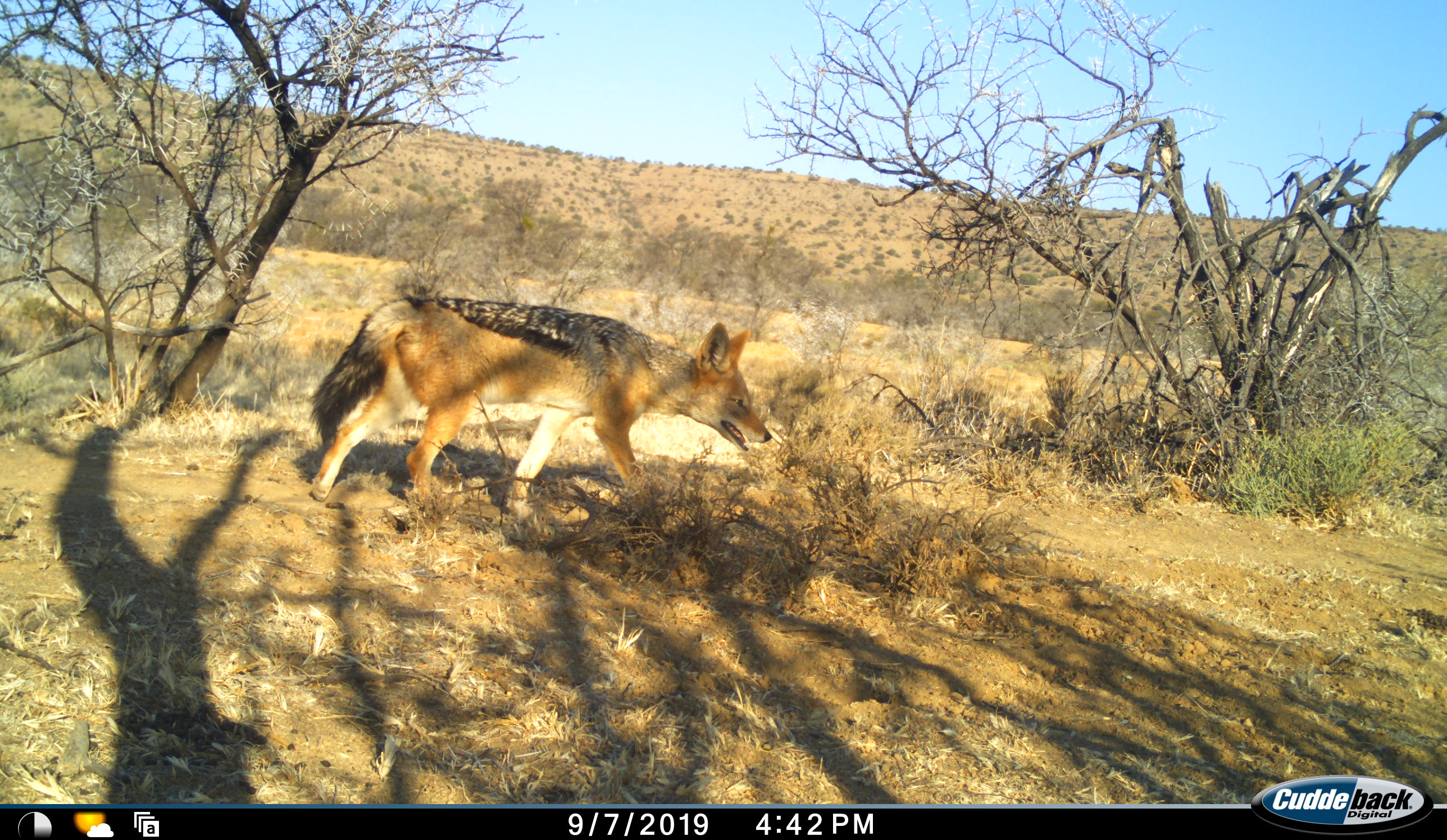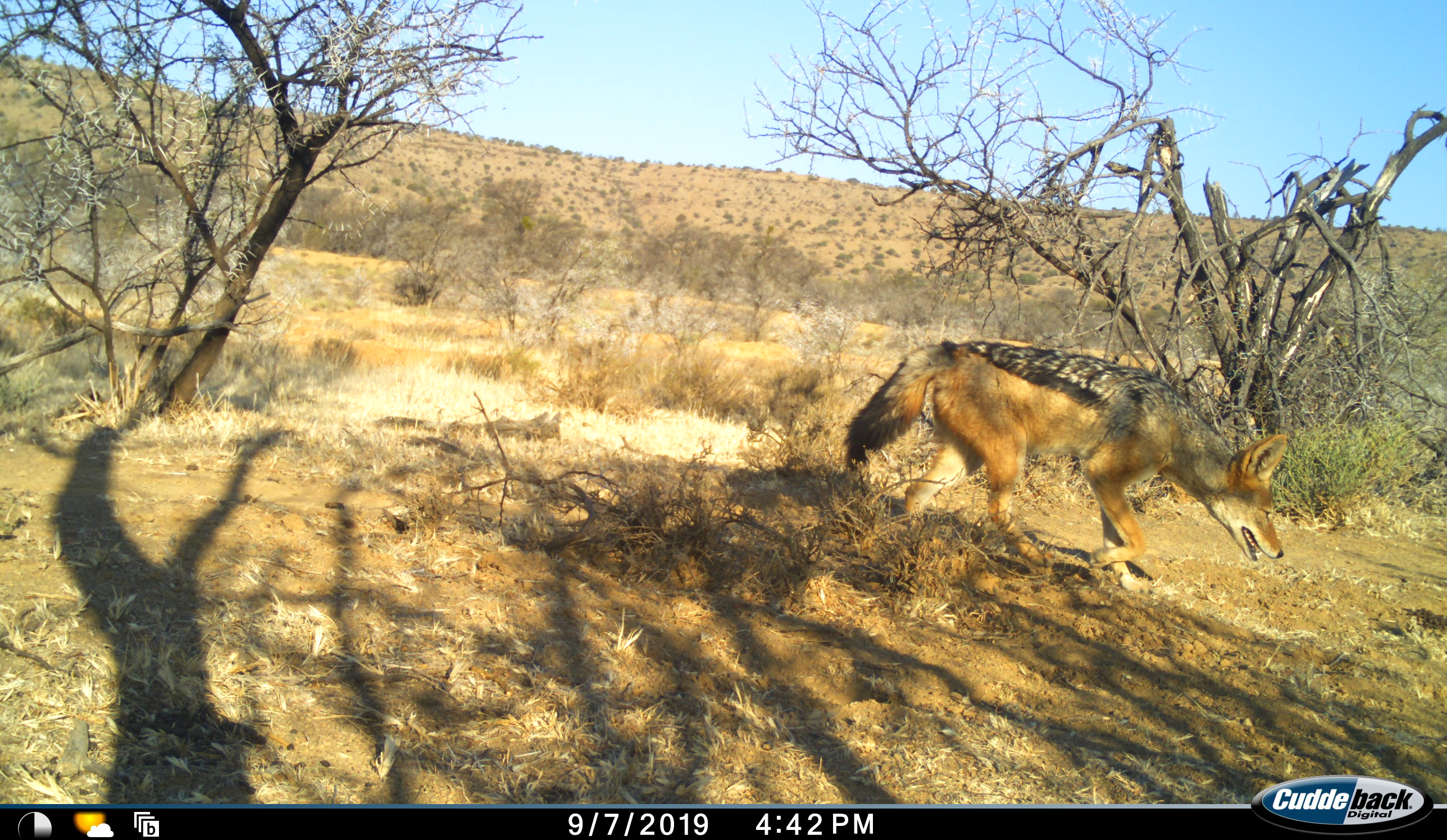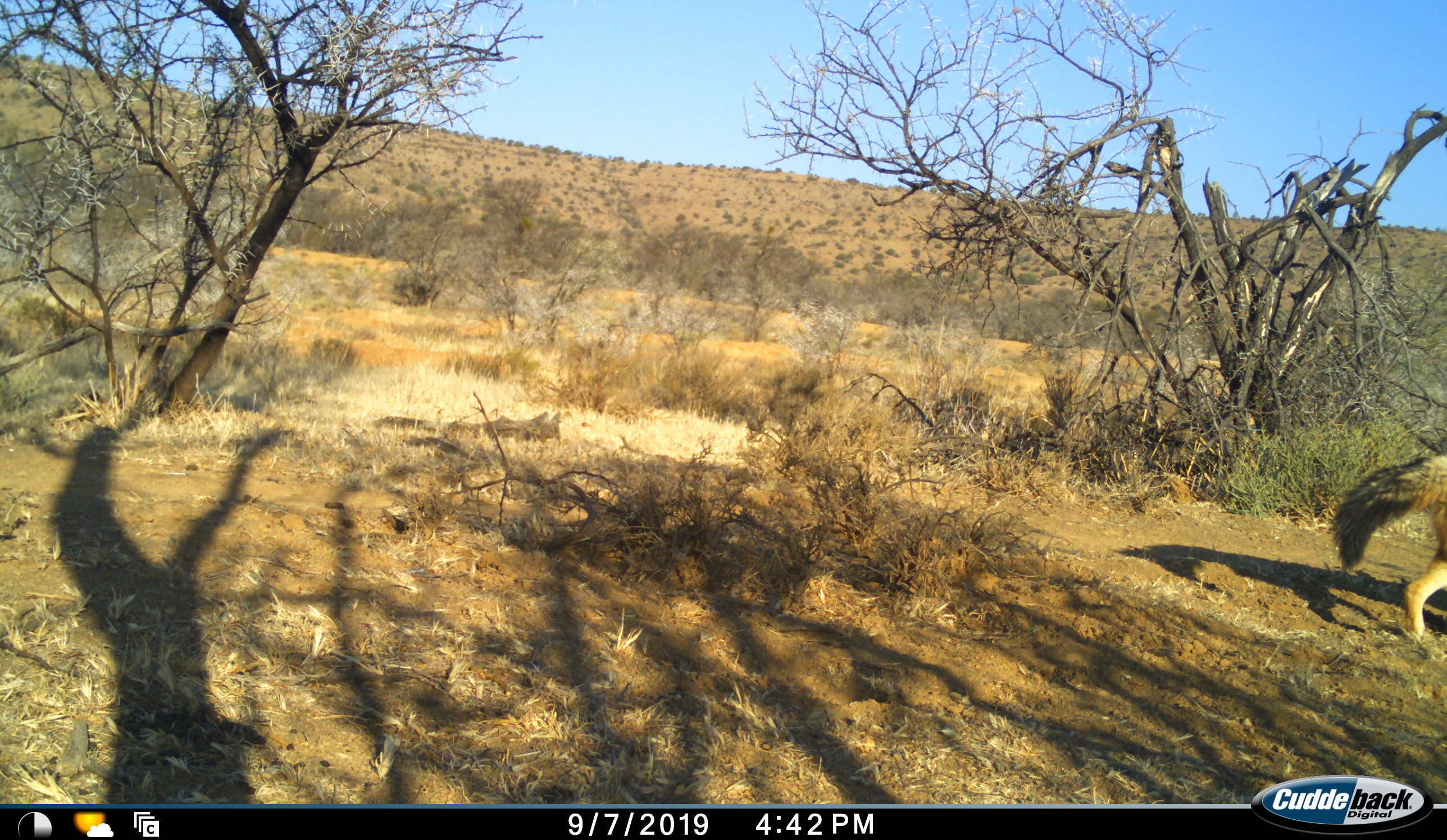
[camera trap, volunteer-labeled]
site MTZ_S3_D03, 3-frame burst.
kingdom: Animalia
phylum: Chordata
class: Mammalia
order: Carnivora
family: Canidae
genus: Lupulella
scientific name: Lupulella mesomelas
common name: black-backed jackal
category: jackalblackbacked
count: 1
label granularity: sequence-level